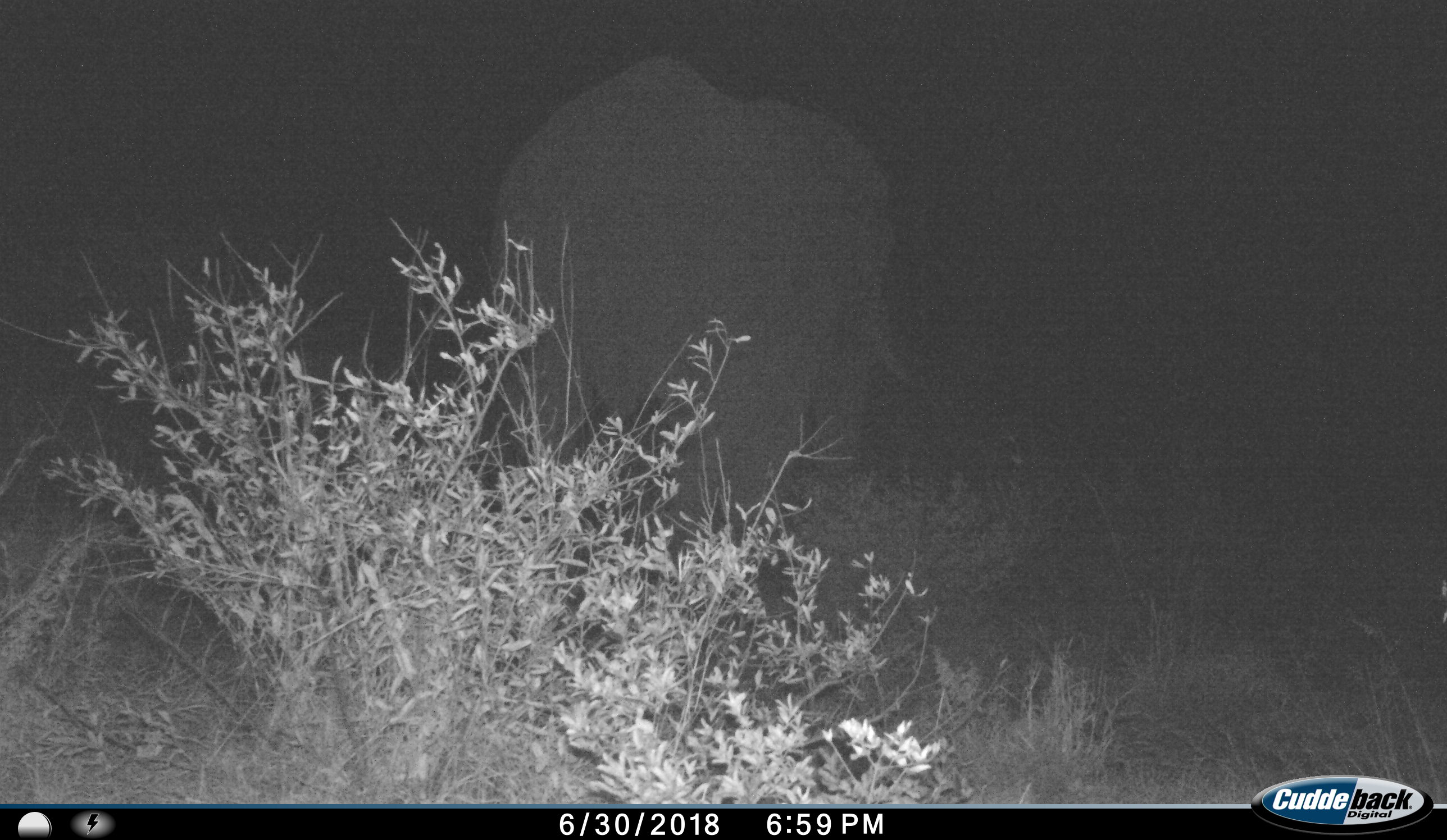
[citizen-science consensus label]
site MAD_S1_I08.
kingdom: Animalia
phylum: Chordata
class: Mammalia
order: Proboscidea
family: Elephantidae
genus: Loxodonta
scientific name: Loxodonta africana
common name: african bush elephant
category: elephant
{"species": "elephant (african bush elephant) (Loxodonta africana)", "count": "1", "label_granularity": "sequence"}